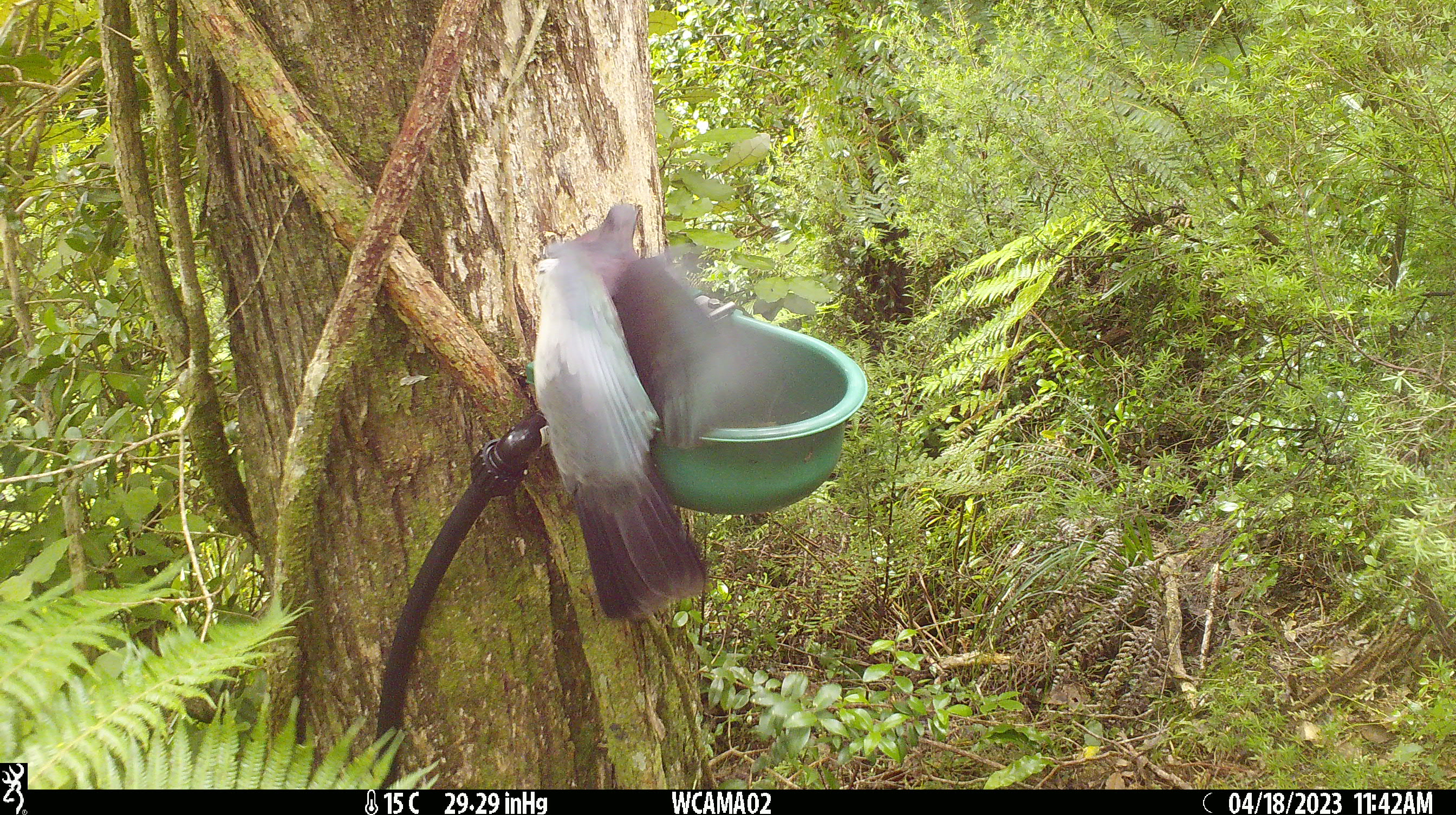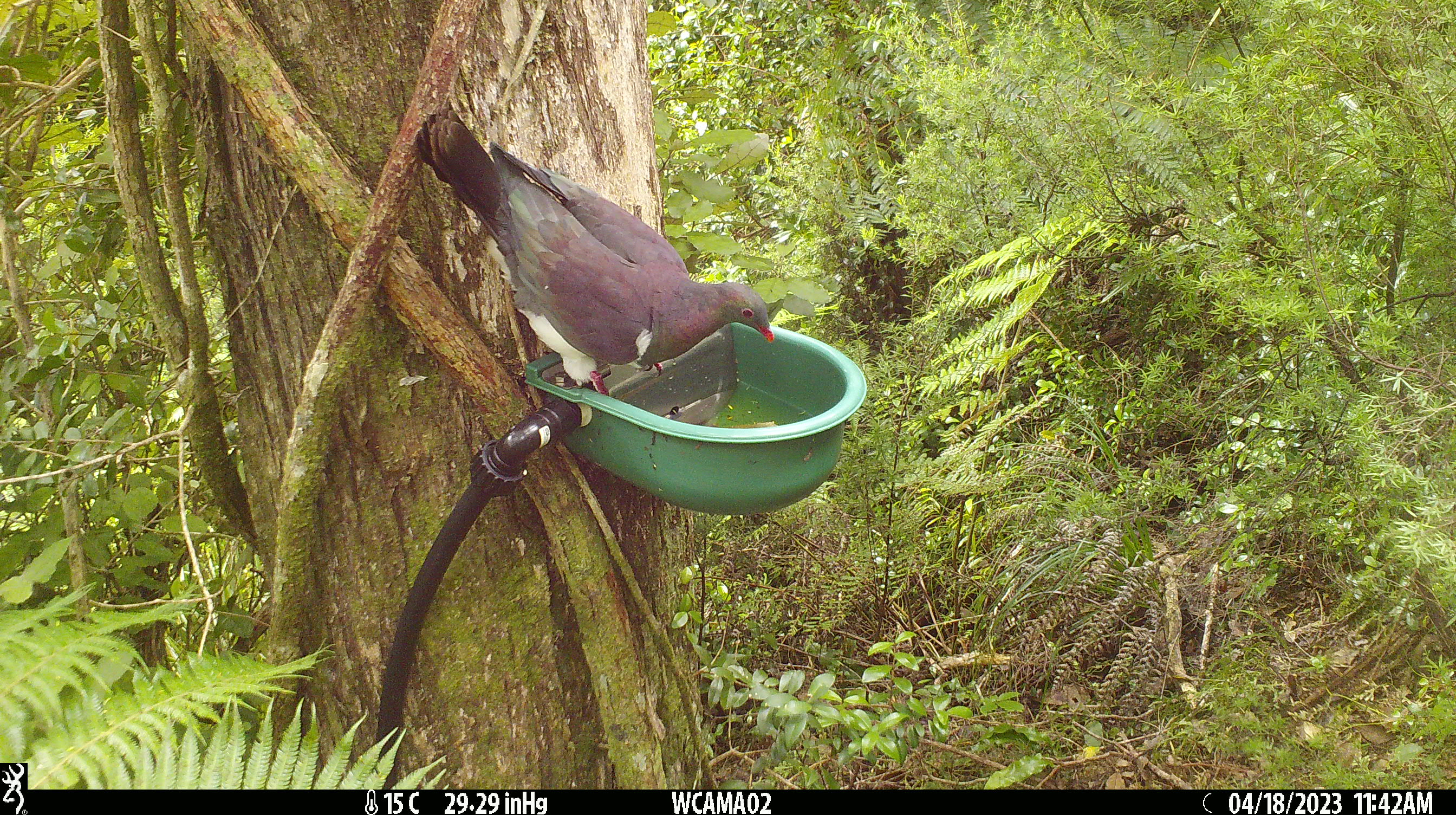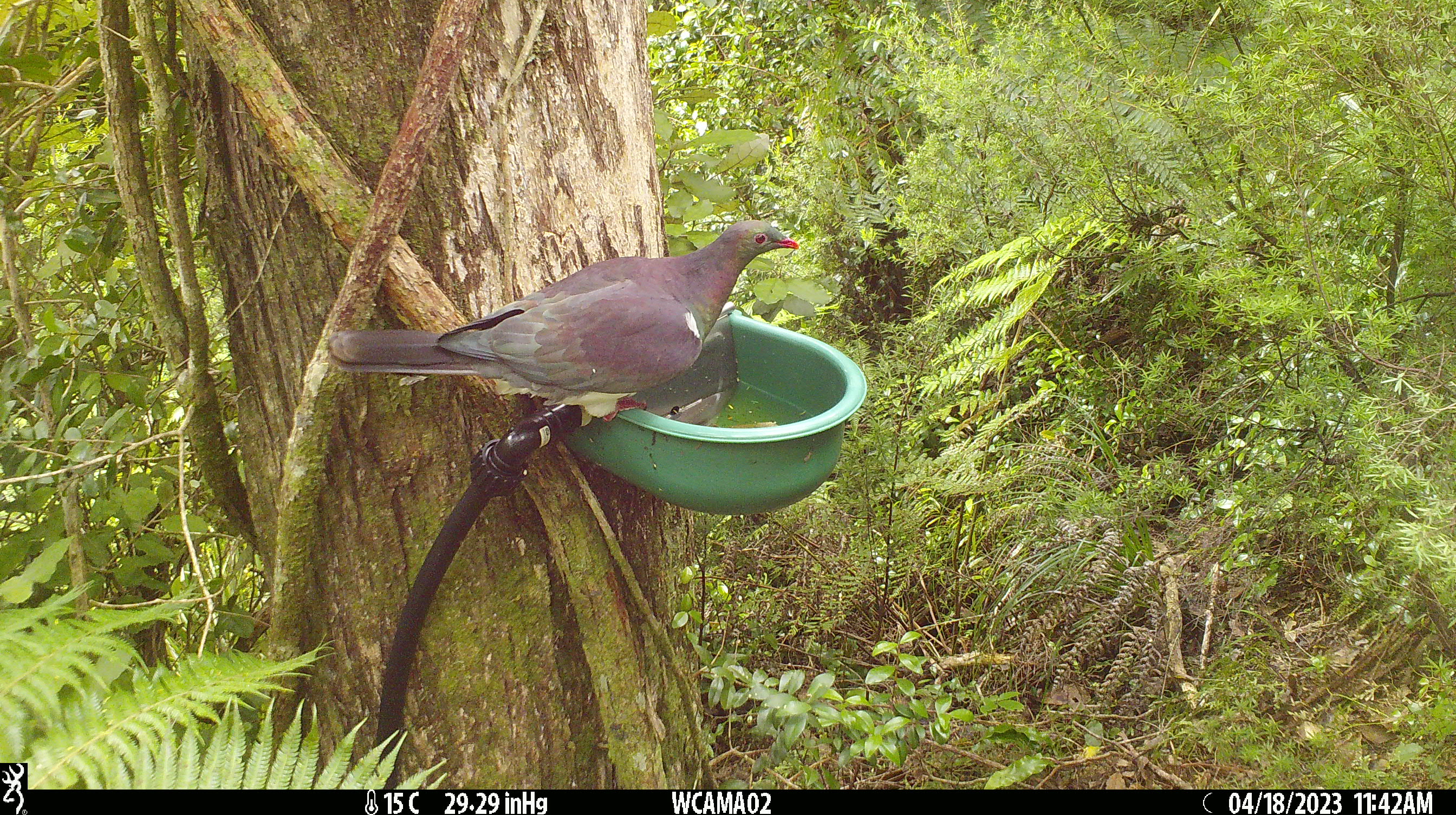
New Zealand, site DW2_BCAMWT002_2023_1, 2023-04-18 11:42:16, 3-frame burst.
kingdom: Animalia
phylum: Chordata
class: Aves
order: Columbiformes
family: Columbidae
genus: Hemiphaga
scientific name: Hemiphaga novaeseelandiae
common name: new zealand pigeon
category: kereru